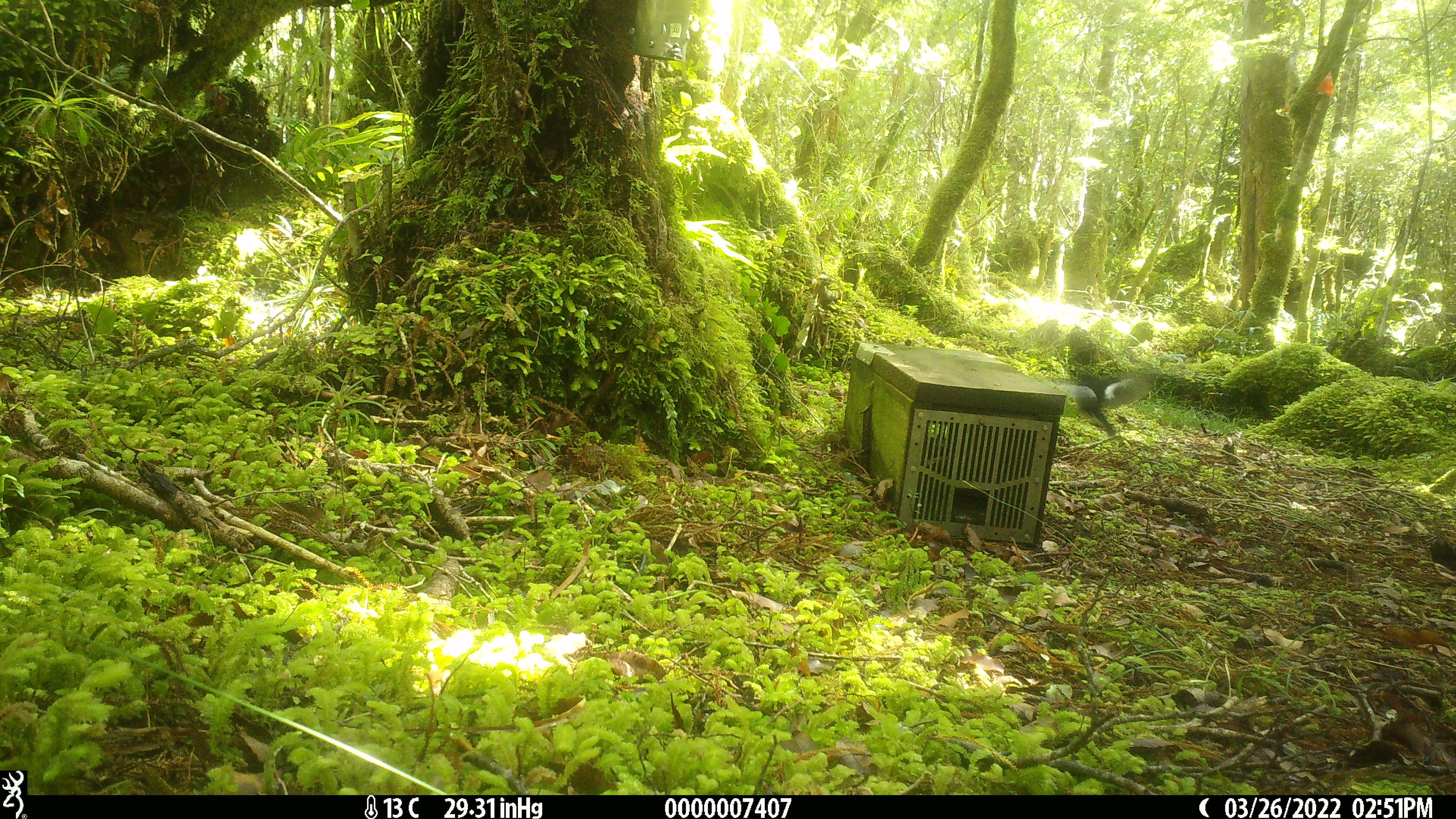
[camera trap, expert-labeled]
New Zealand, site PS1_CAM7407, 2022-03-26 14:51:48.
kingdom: Animalia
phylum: Chordata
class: Aves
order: Passeriformes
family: Petroicidae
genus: Petroica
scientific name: Petroica macrocephala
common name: tomtit